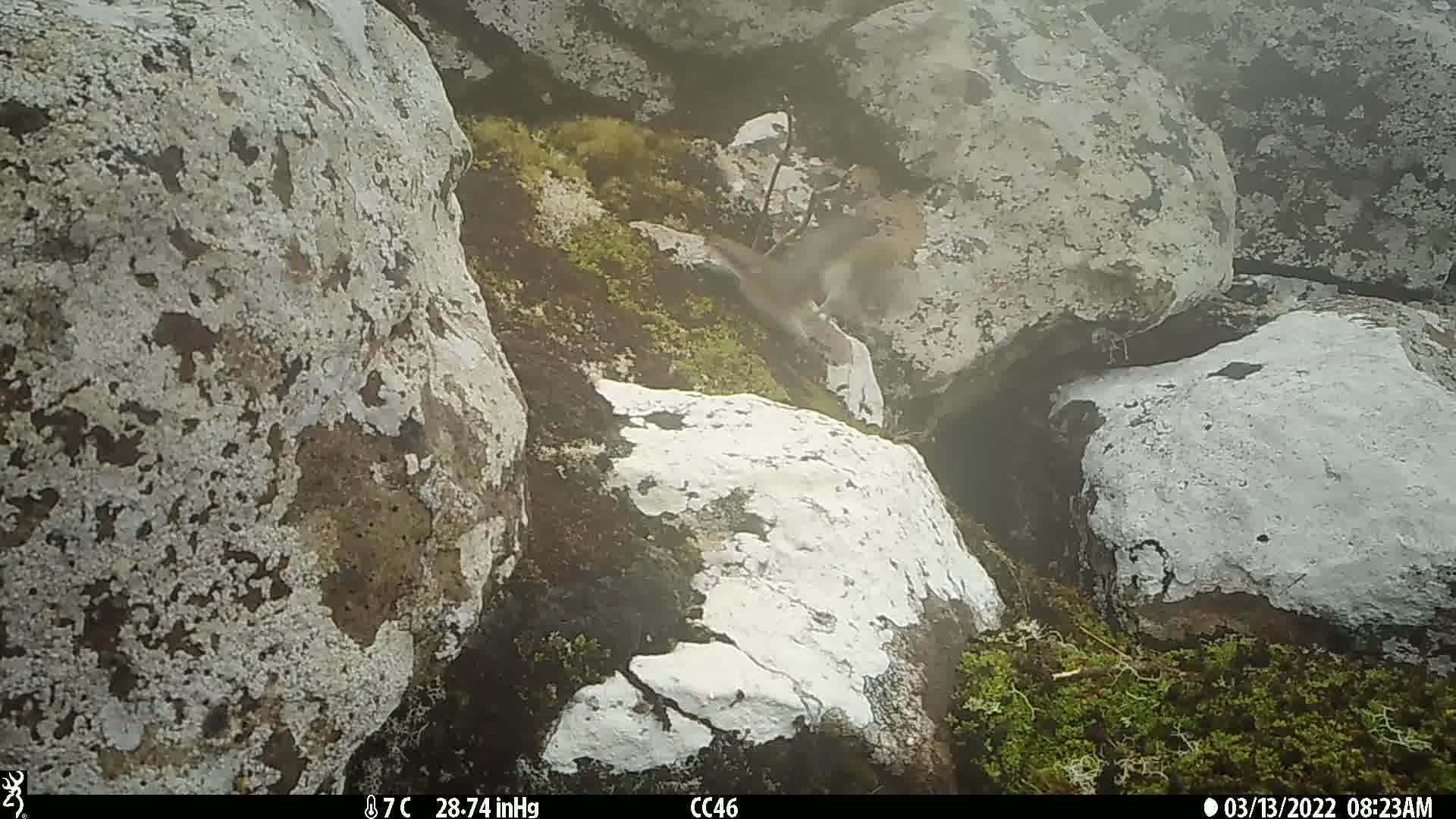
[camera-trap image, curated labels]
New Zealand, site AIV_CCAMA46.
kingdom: Animalia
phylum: Chordata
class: Aves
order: Passeriformes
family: Motacillidae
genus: Anthus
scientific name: Anthus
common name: pipit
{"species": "pipit (Anthus)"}